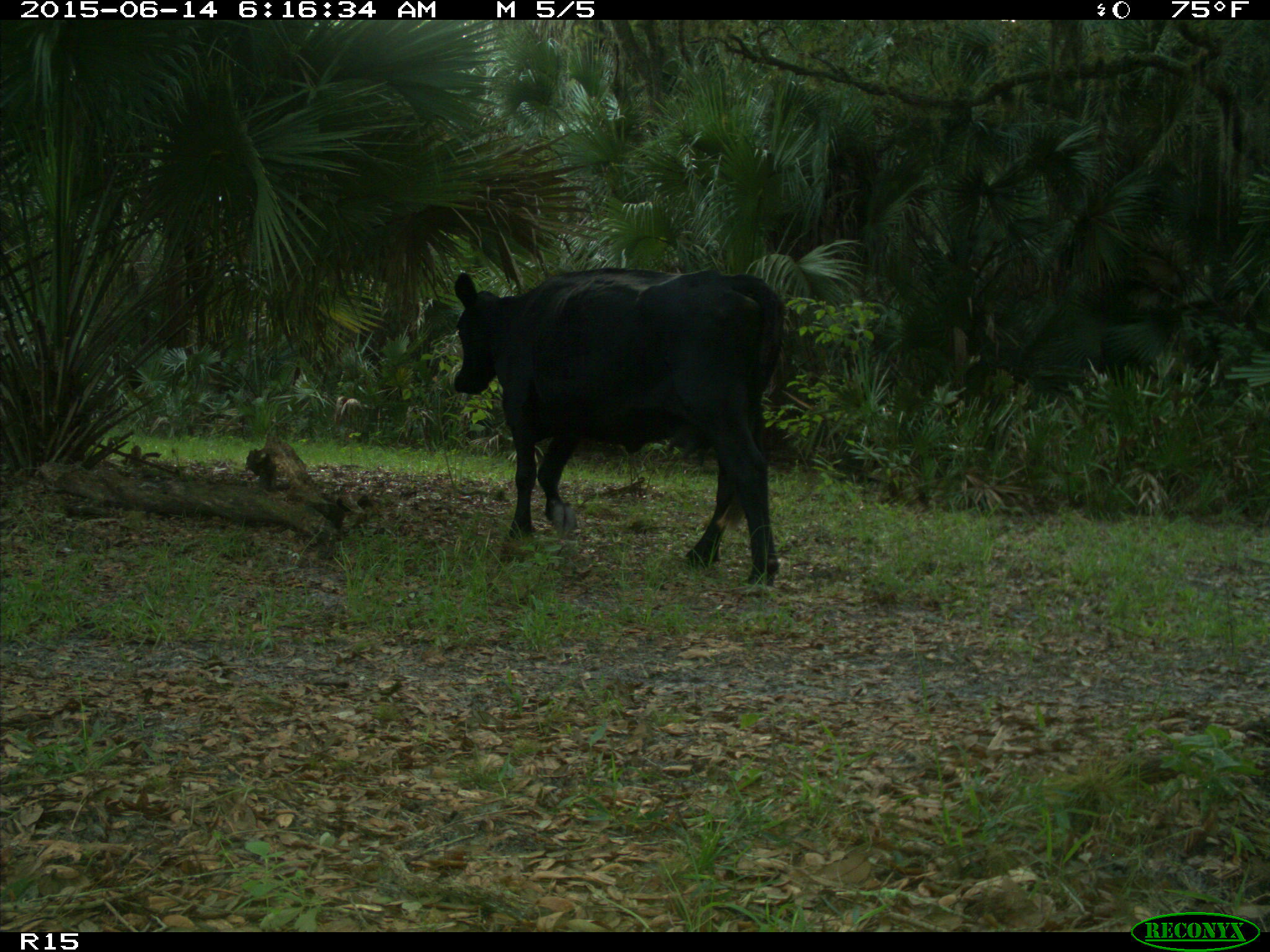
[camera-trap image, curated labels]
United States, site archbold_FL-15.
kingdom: Animalia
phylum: Chordata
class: Mammalia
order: Artiodactyla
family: Bovidae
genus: Bos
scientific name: Bos taurus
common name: domestic cow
Bos taurus (domestic cow).